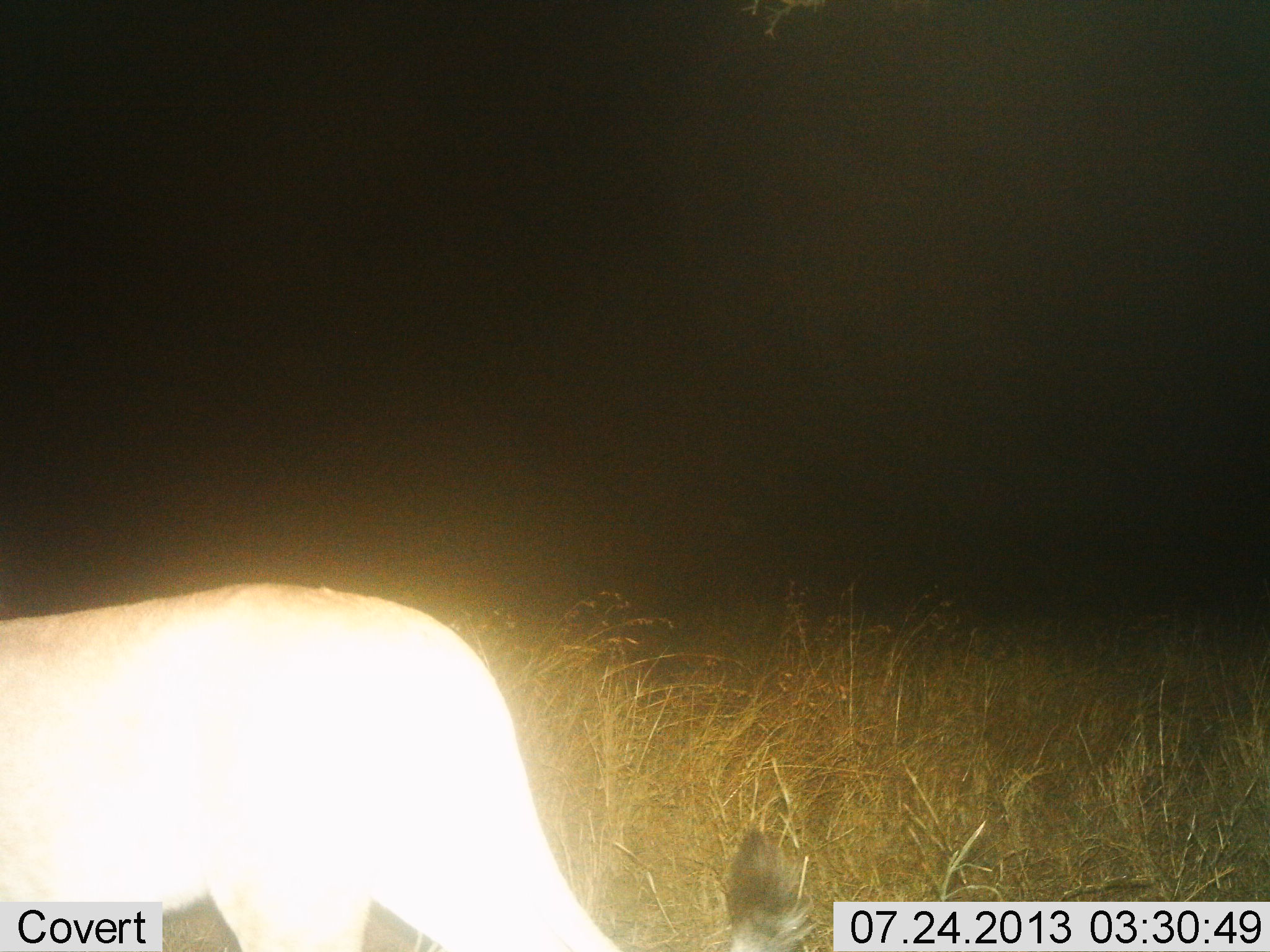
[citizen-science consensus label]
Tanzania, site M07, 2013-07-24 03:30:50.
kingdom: Animalia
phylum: Chordata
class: Mammalia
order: Carnivora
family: Felidae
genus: Panthera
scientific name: Panthera leo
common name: lion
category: lionfemale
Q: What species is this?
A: Lionfemale (lion) (Panthera leo).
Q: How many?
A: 1.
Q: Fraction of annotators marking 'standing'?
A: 62%.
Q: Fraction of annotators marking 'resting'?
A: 0%.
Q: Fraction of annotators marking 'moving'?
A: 38%.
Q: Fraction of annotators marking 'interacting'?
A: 0%.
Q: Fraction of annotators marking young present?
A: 0%.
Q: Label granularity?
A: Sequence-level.